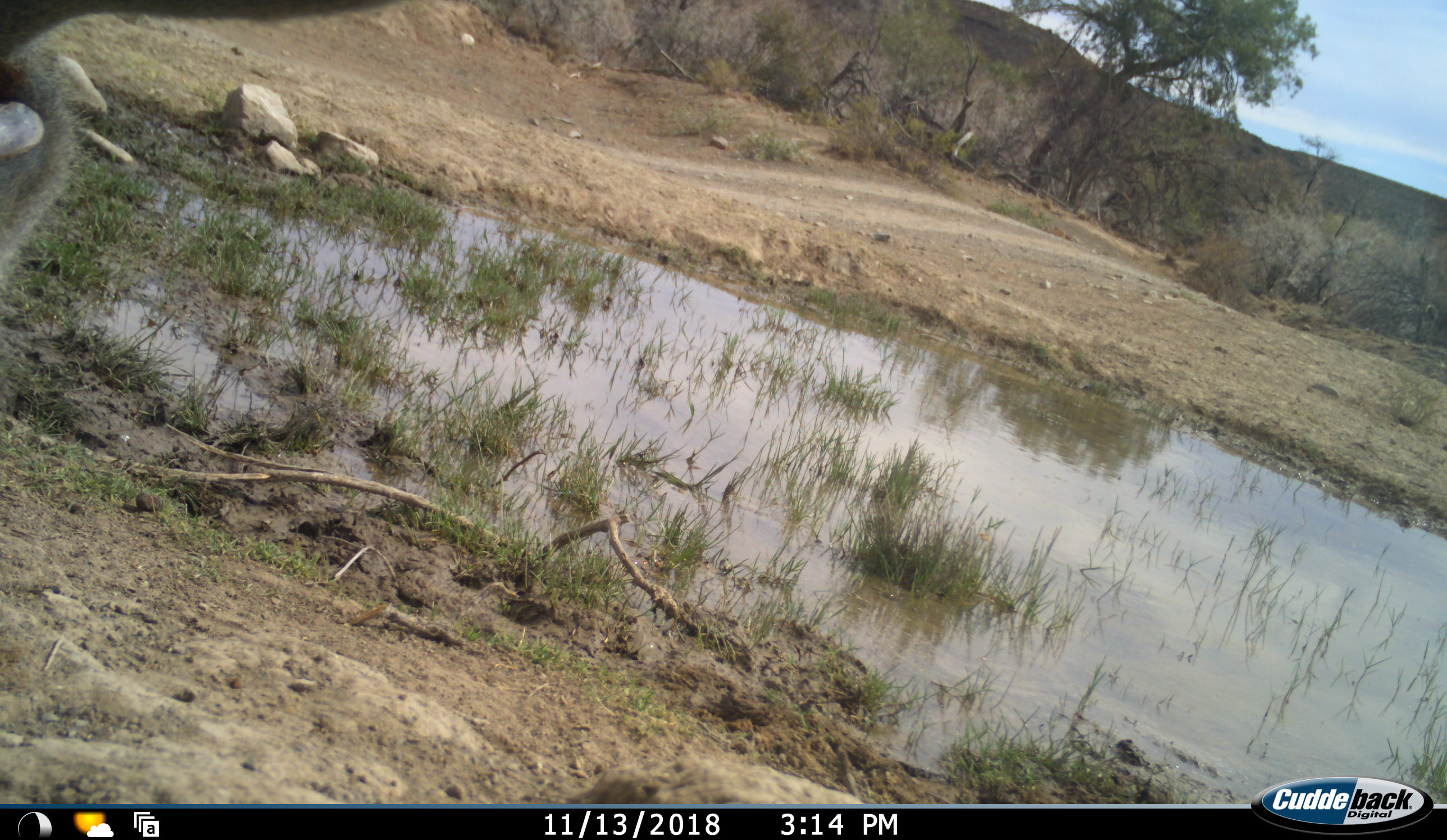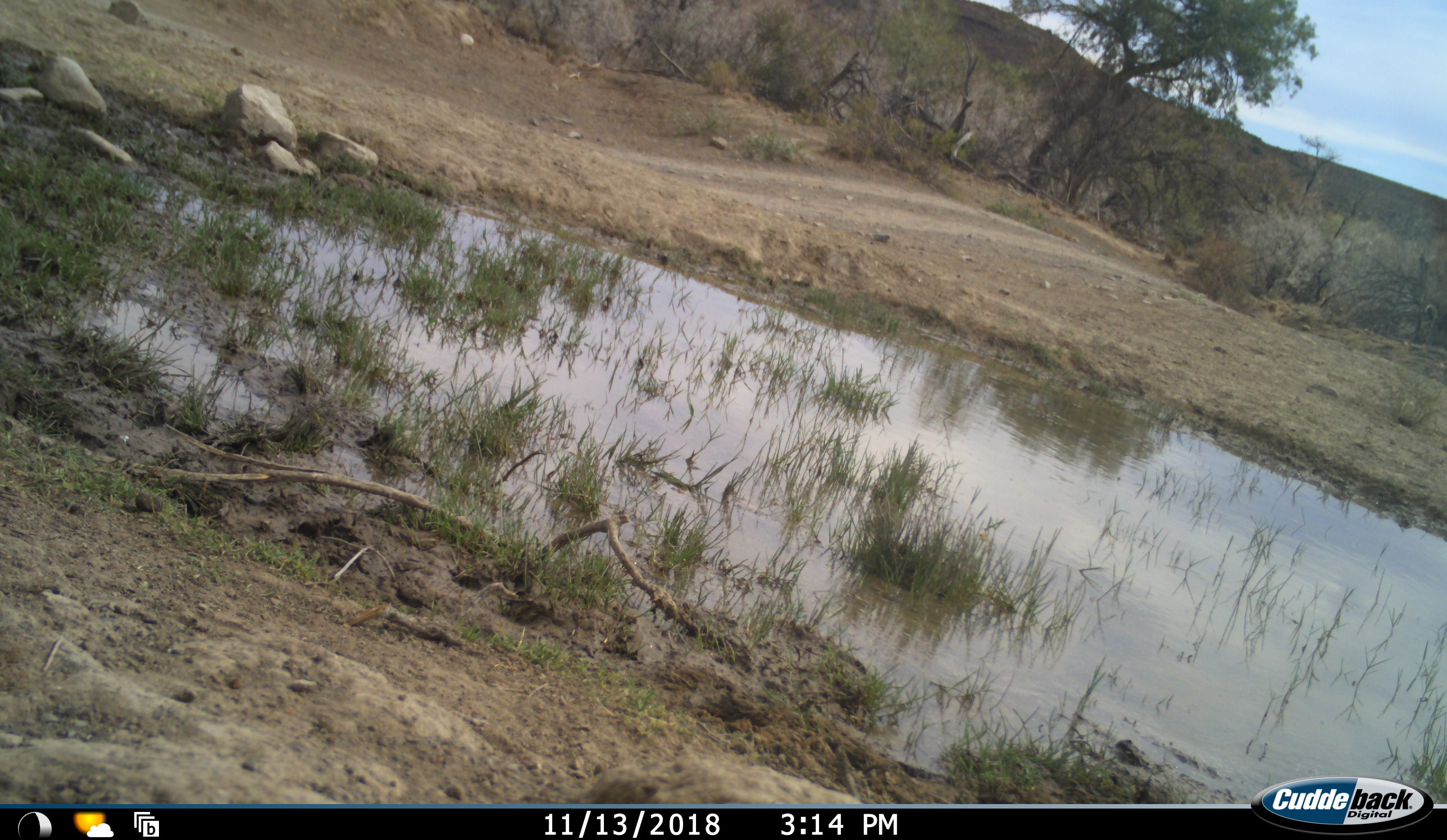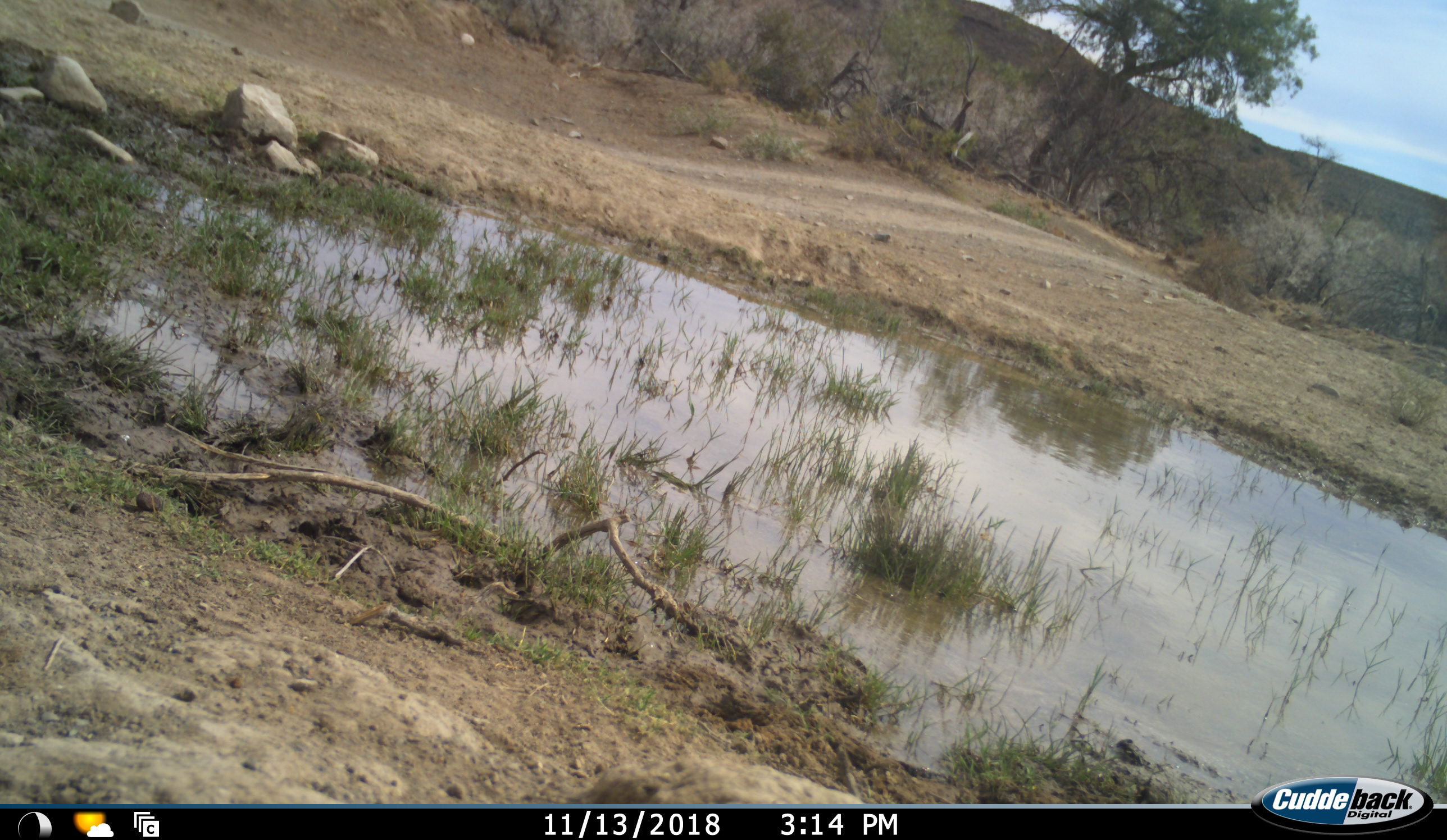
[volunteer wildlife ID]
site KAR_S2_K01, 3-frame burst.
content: unidentified animal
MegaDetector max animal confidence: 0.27